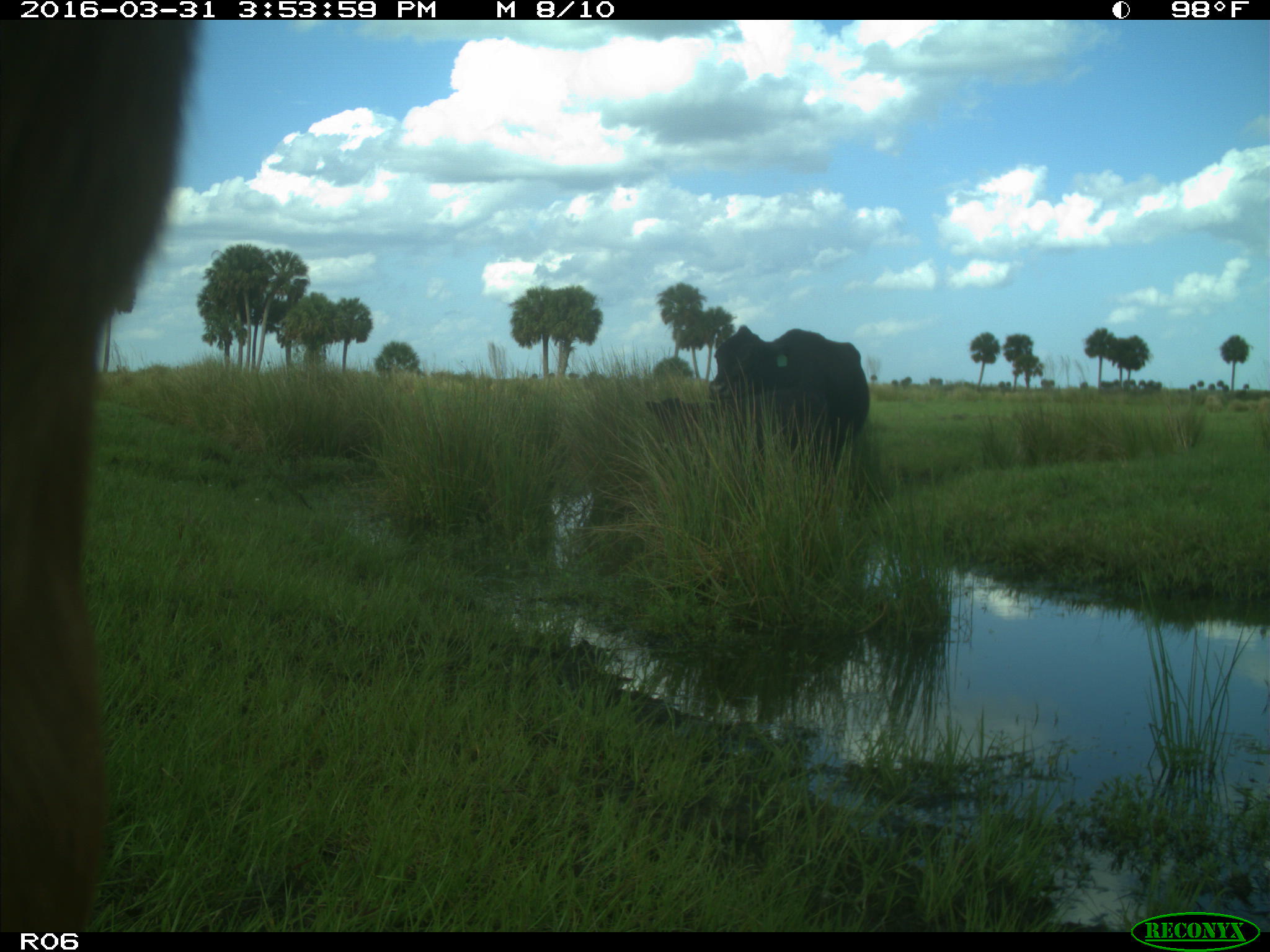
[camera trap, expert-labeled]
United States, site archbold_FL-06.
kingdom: Animalia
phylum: Chordata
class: Mammalia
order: Artiodactyla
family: Bovidae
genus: Bos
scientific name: Bos taurus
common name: domestic cow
Bos taurus (domestic cow).